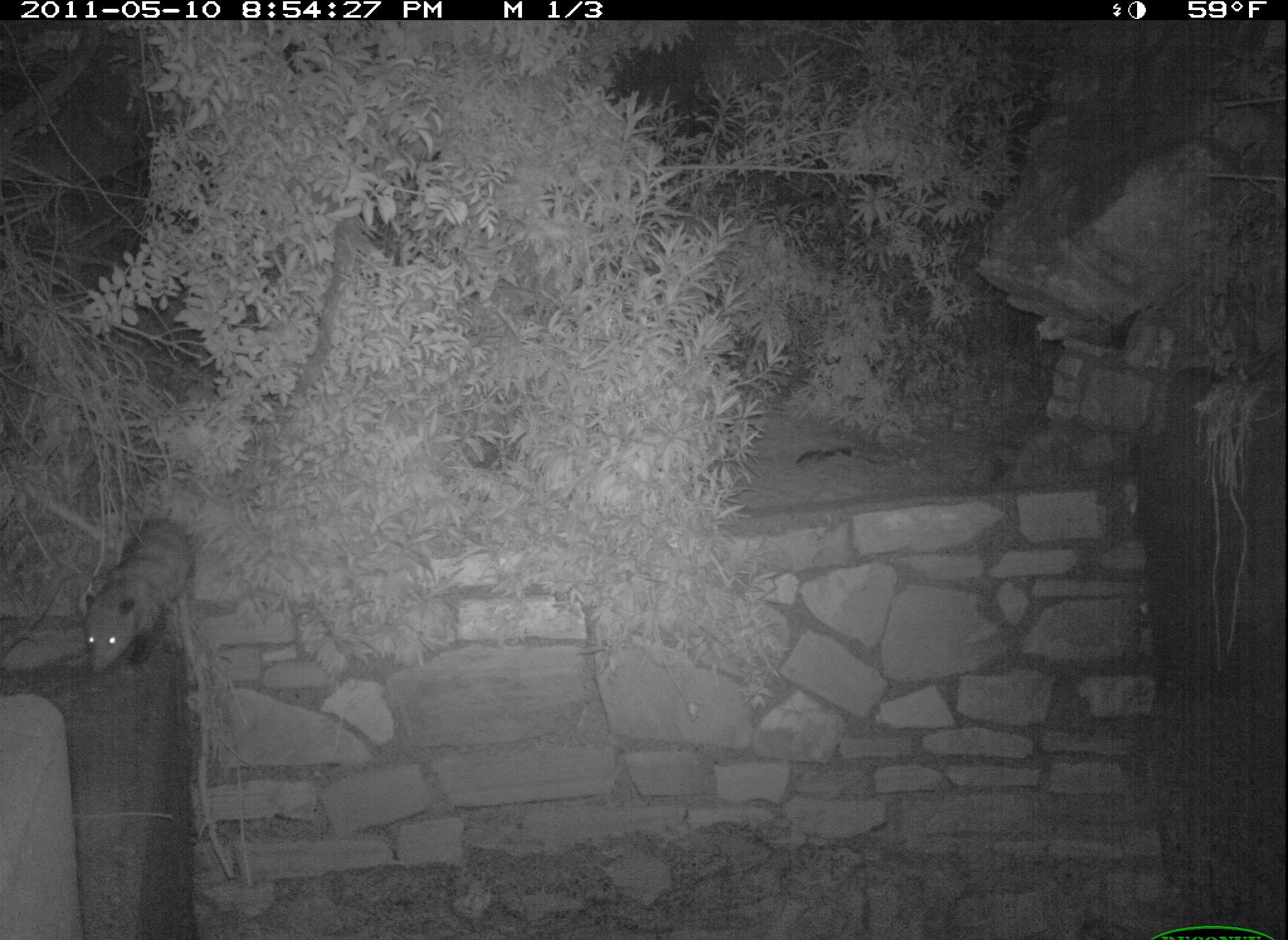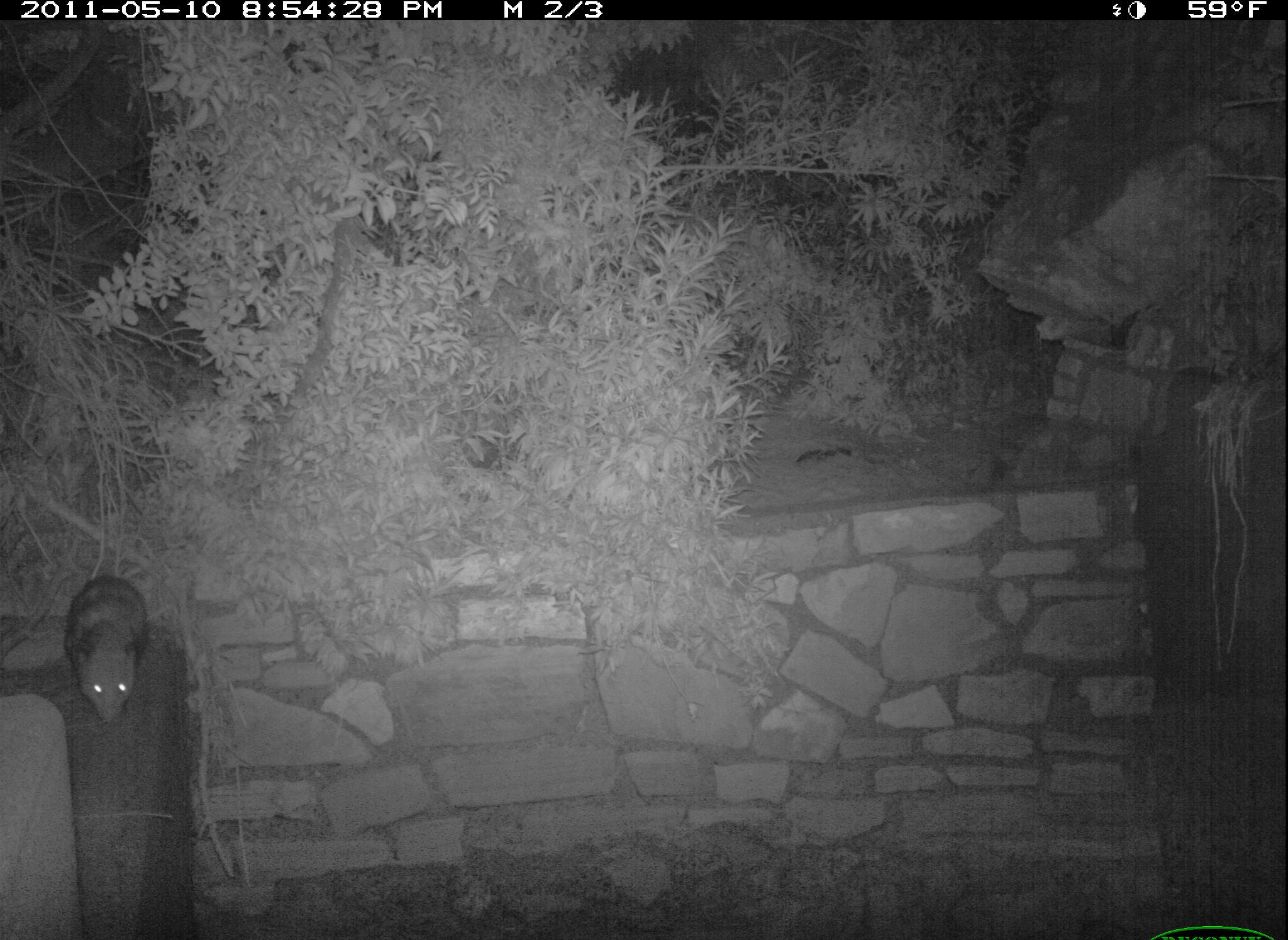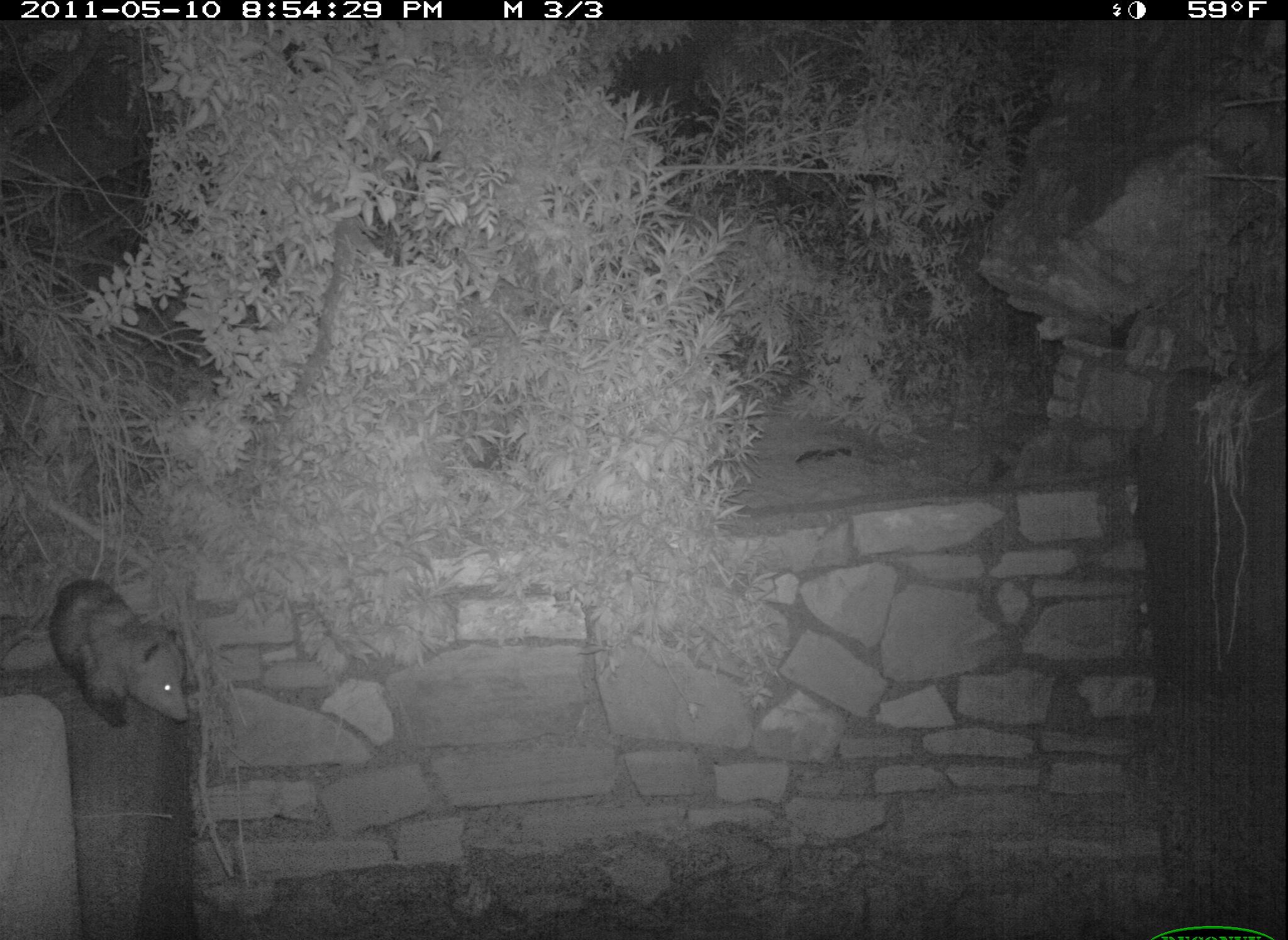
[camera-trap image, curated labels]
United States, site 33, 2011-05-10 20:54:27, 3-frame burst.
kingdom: Animalia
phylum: Chordata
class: Mammalia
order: Didelphimorphia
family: Didelphidae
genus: Didelphis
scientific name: Didelphis virginiana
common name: virginia opossum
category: opossum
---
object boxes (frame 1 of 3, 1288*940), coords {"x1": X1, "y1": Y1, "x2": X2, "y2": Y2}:
opossum: {"x1": 48, "y1": 504, "x2": 214, "y2": 693}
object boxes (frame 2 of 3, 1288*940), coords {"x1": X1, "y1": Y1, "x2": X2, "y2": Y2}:
opossum: {"x1": 58, "y1": 559, "x2": 161, "y2": 739}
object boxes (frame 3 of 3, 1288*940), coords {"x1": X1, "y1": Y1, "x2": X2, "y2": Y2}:
opossum: {"x1": 31, "y1": 554, "x2": 200, "y2": 731}